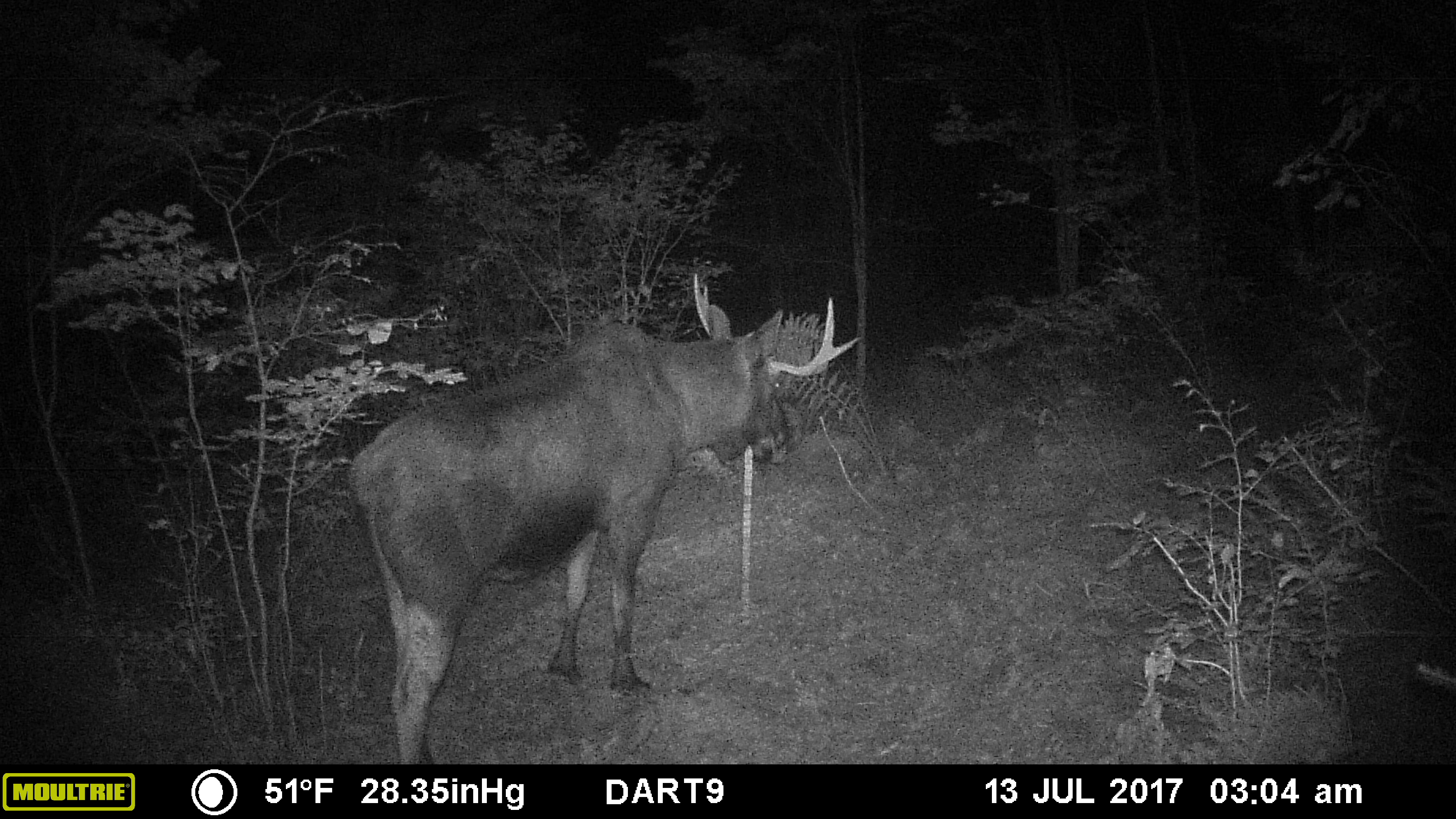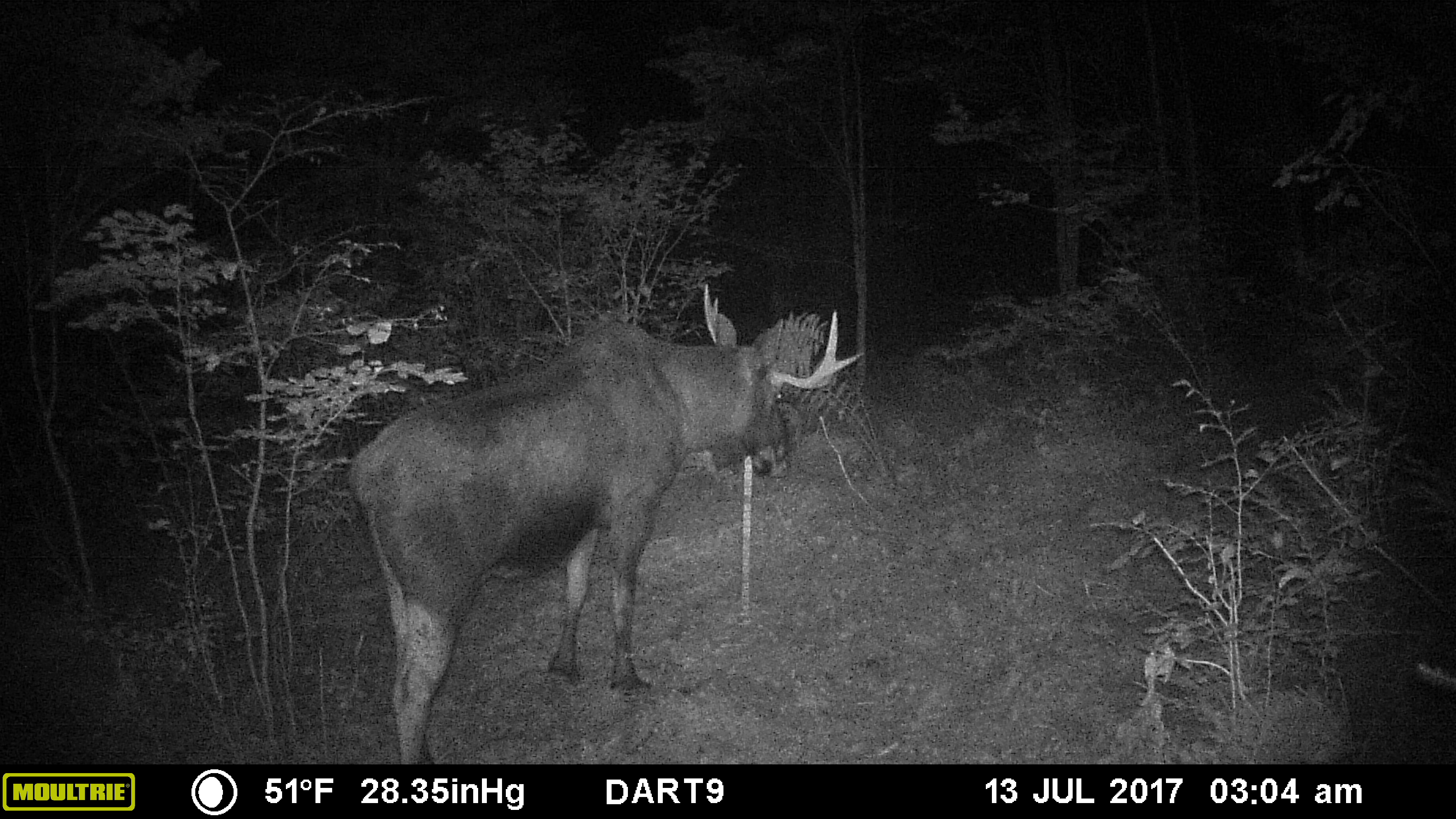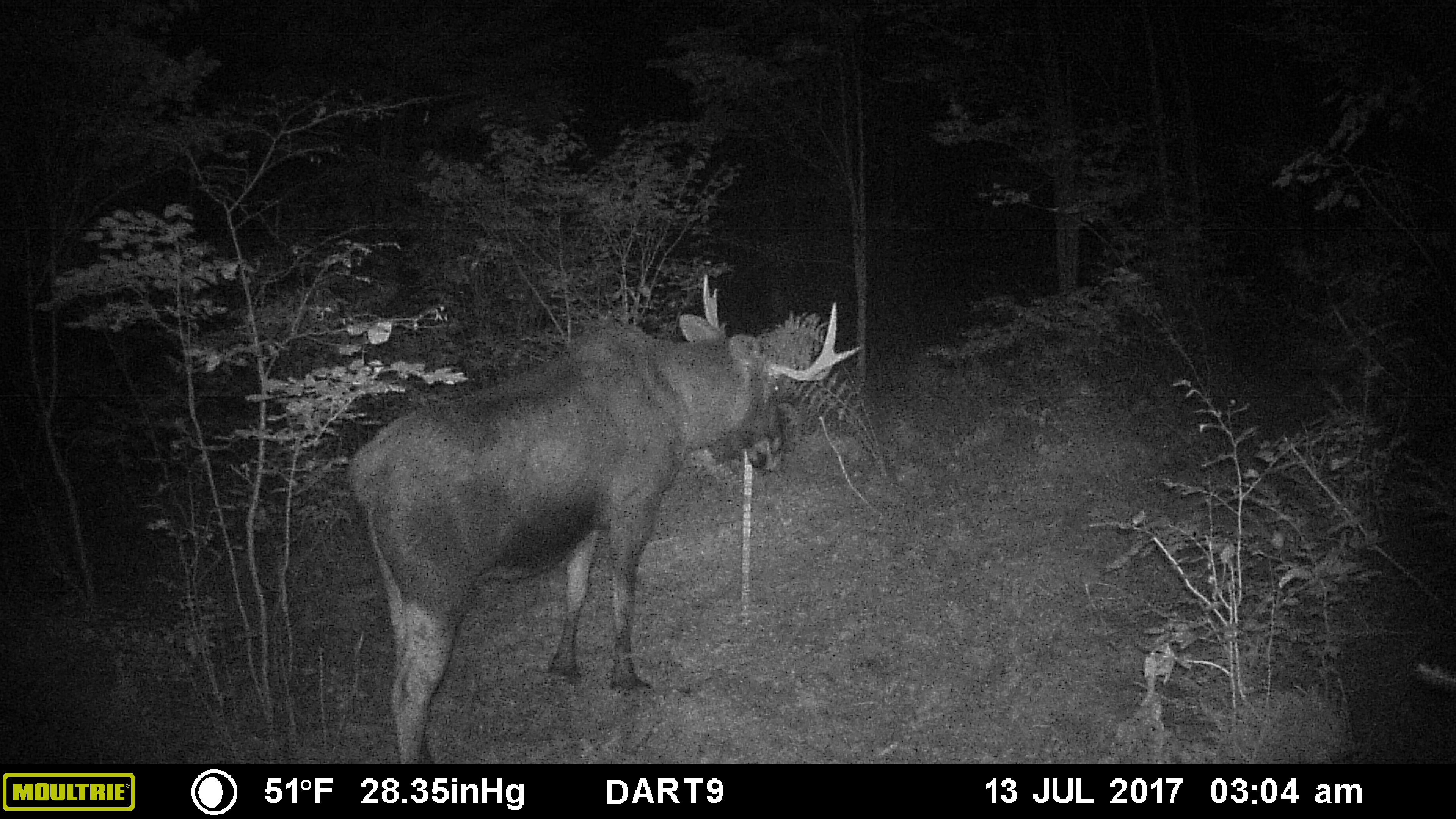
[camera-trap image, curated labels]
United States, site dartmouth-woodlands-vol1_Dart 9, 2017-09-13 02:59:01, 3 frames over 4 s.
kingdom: Animalia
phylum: Chordata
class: Mammalia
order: Artiodactyla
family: Cervidae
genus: Alces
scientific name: Alces alces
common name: moose